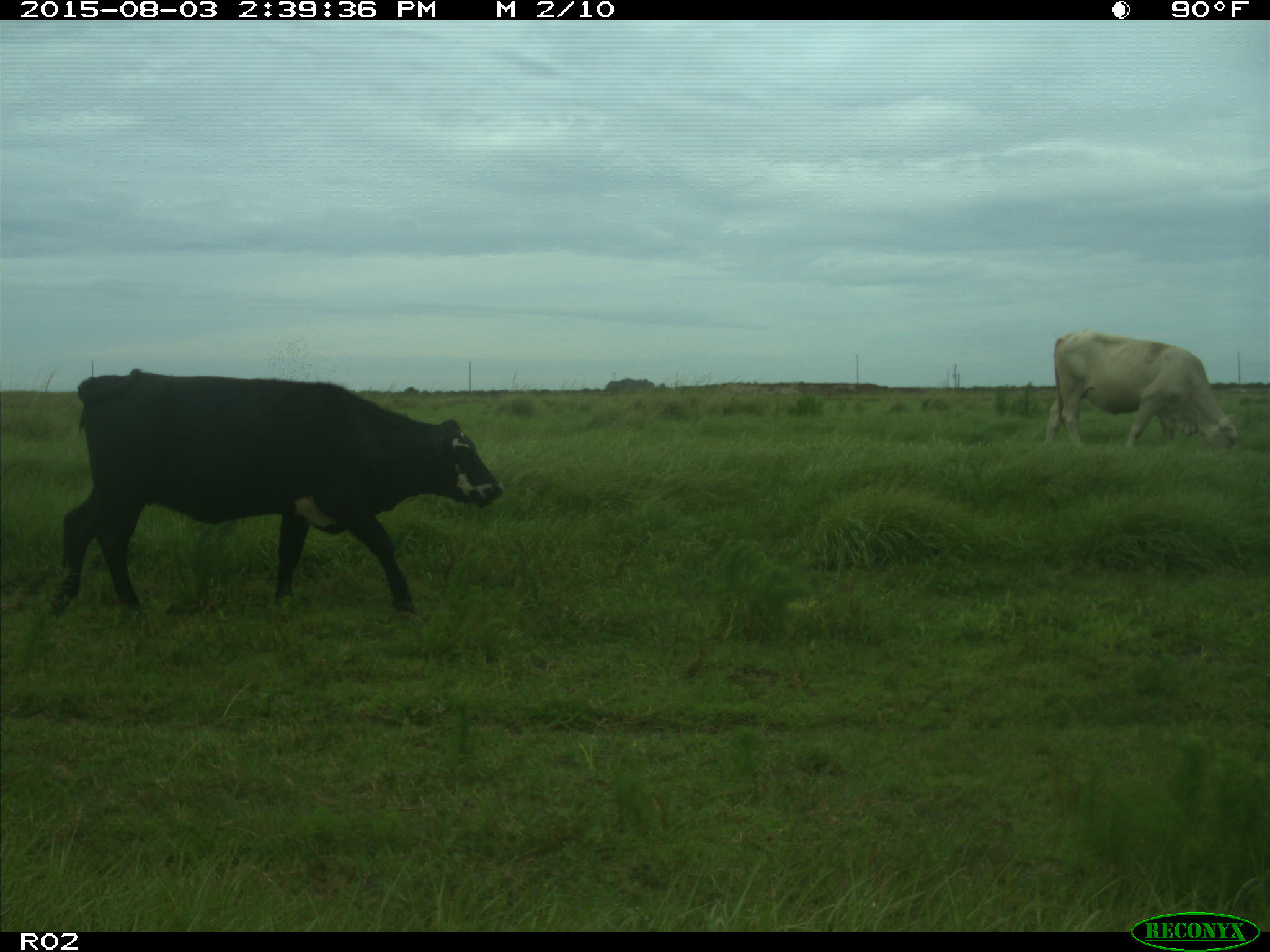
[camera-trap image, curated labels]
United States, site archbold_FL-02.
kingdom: Animalia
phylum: Chordata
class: Mammalia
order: Artiodactyla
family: Bovidae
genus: Bos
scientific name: Bos taurus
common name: domestic cow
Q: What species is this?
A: Bos taurus (domestic cow).